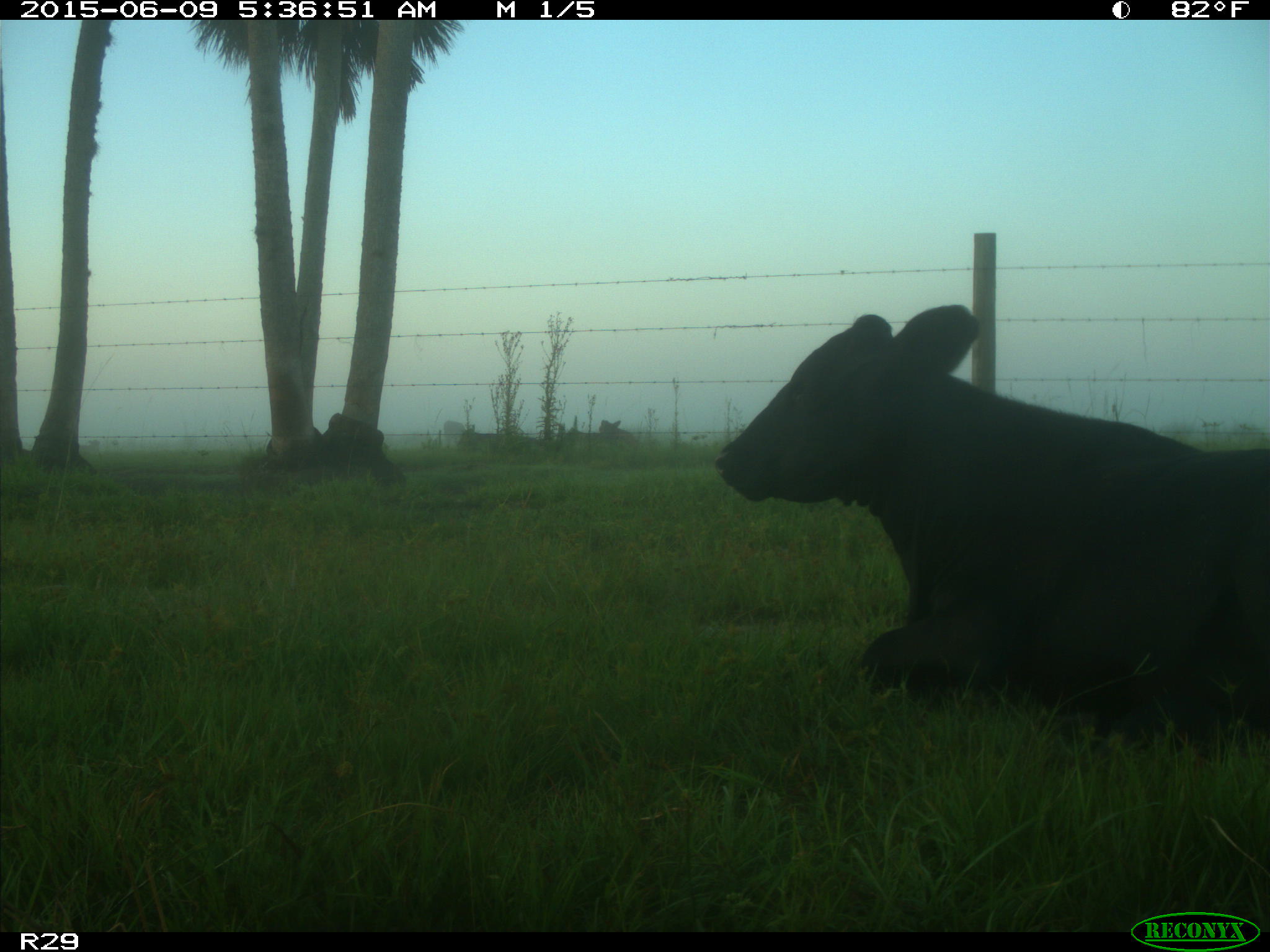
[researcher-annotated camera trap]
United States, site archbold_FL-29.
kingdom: Animalia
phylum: Chordata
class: Mammalia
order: Artiodactyla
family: Bovidae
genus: Bos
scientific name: Bos taurus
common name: domestic cow